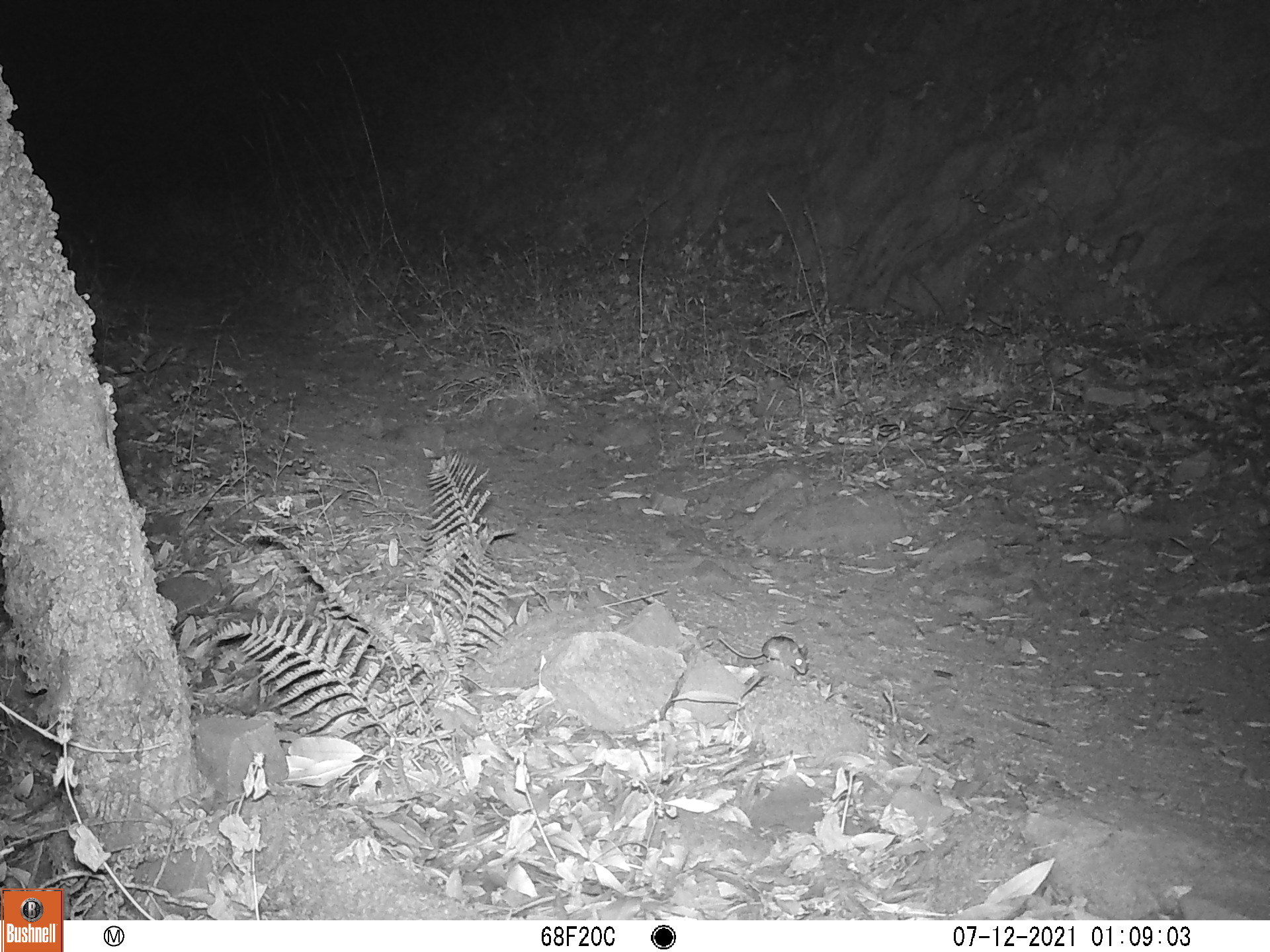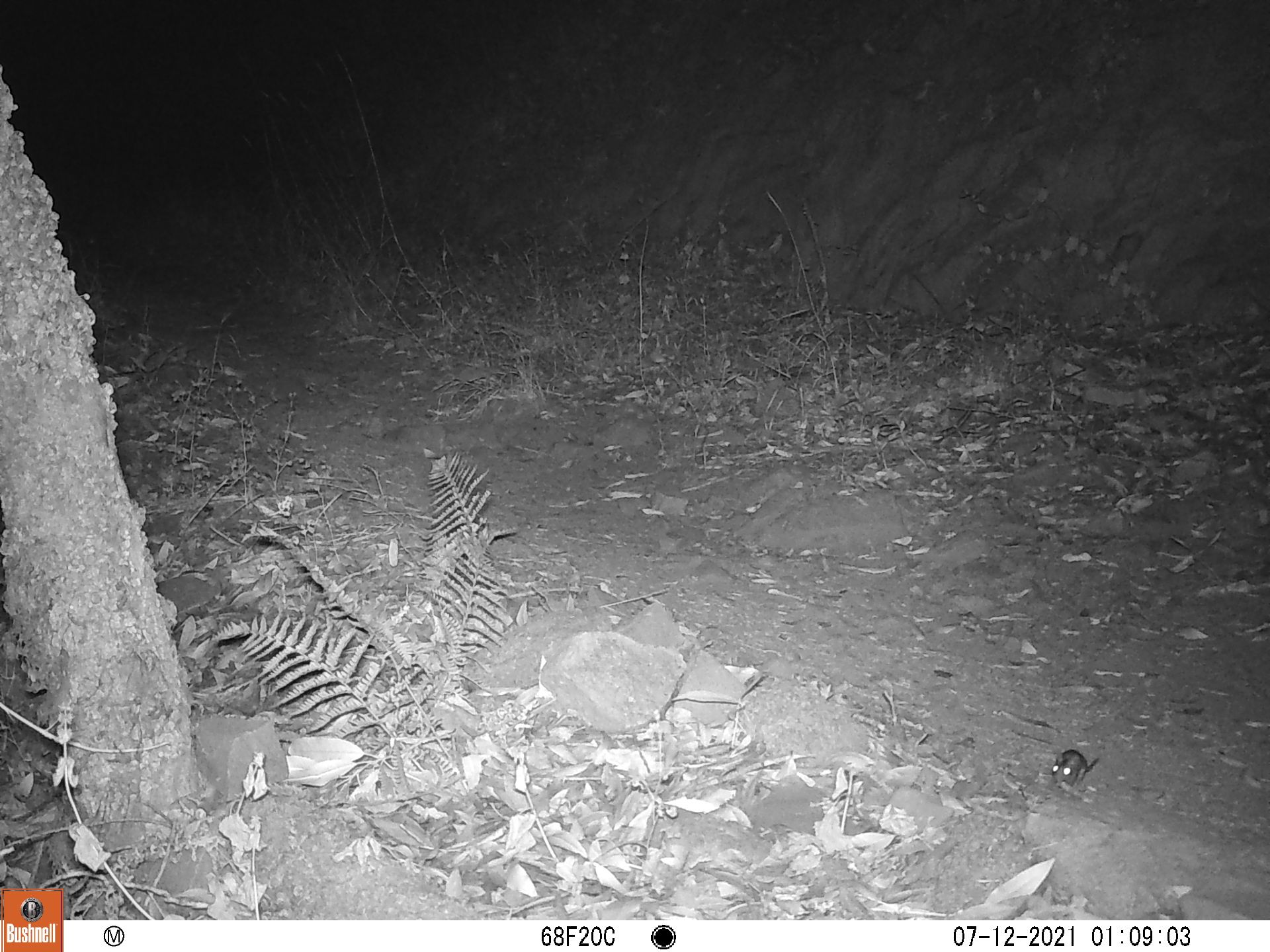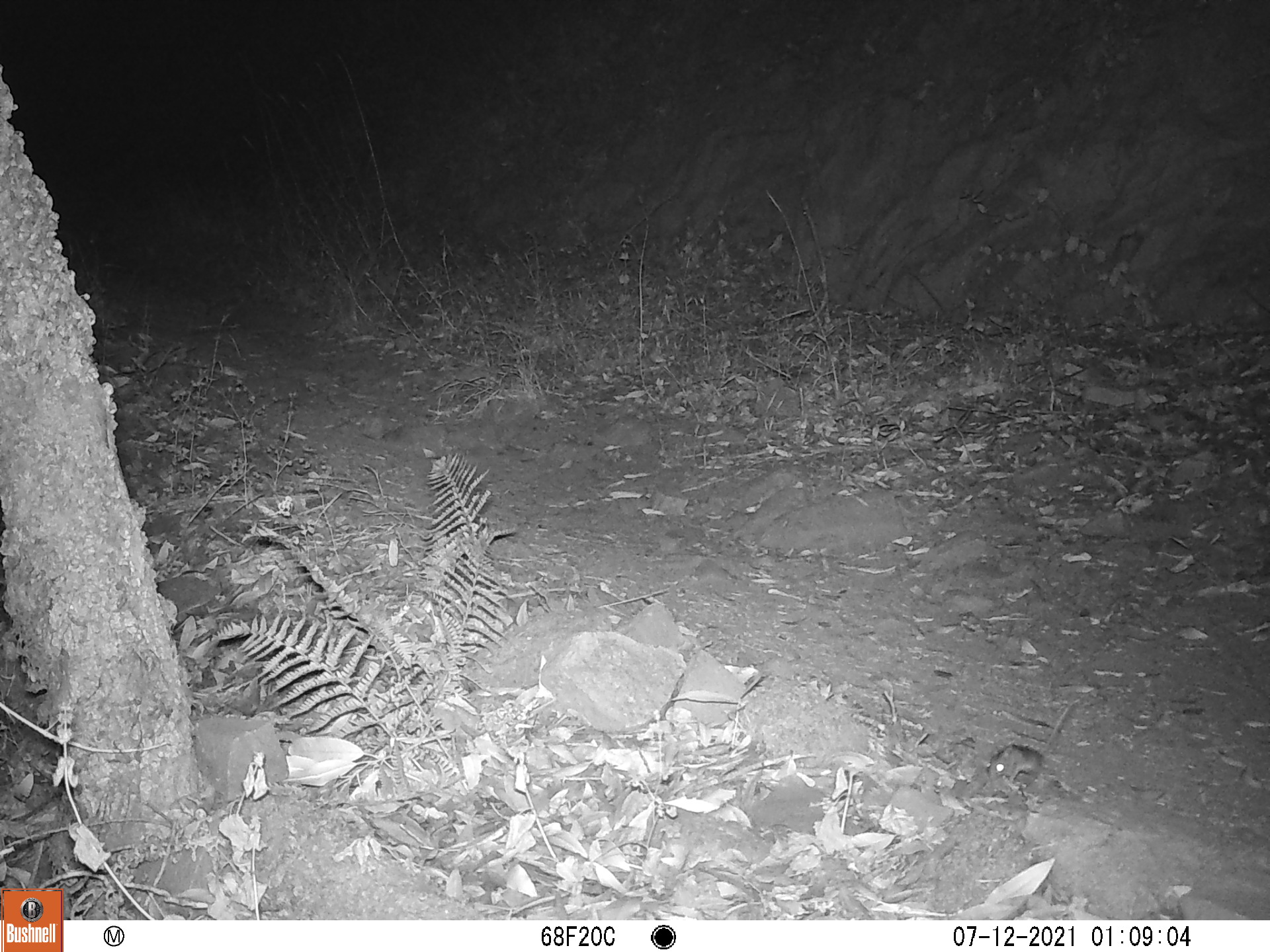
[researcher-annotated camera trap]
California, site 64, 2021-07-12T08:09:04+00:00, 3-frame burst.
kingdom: Animalia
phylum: Chordata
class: Mammalia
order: Rodentia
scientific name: Rodentia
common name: mouse or rat